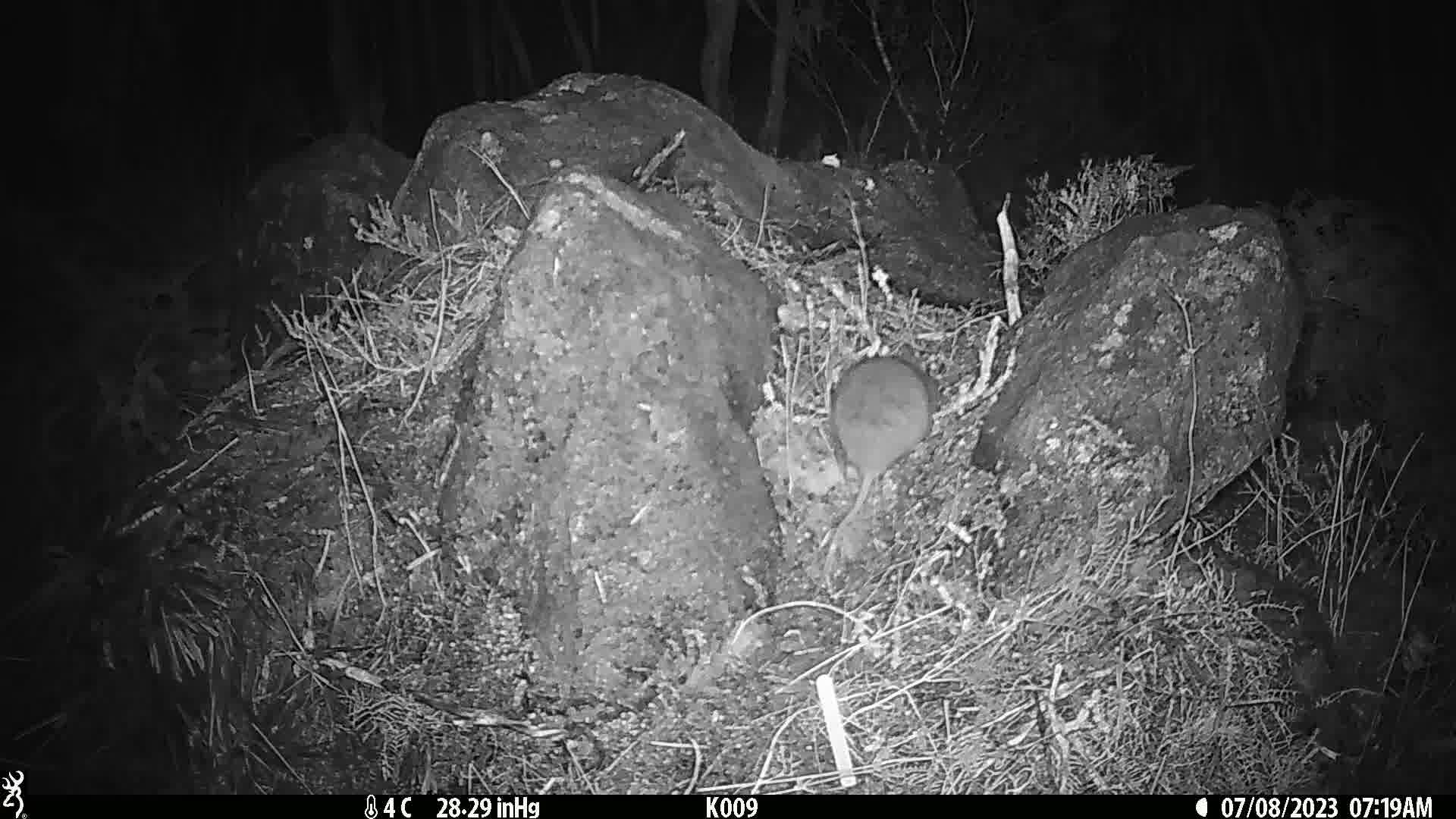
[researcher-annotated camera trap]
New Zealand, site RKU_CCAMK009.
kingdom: Animalia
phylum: Chordata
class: Mammalia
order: Rodentia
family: Muridae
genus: Rattus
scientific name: Rattus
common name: rat